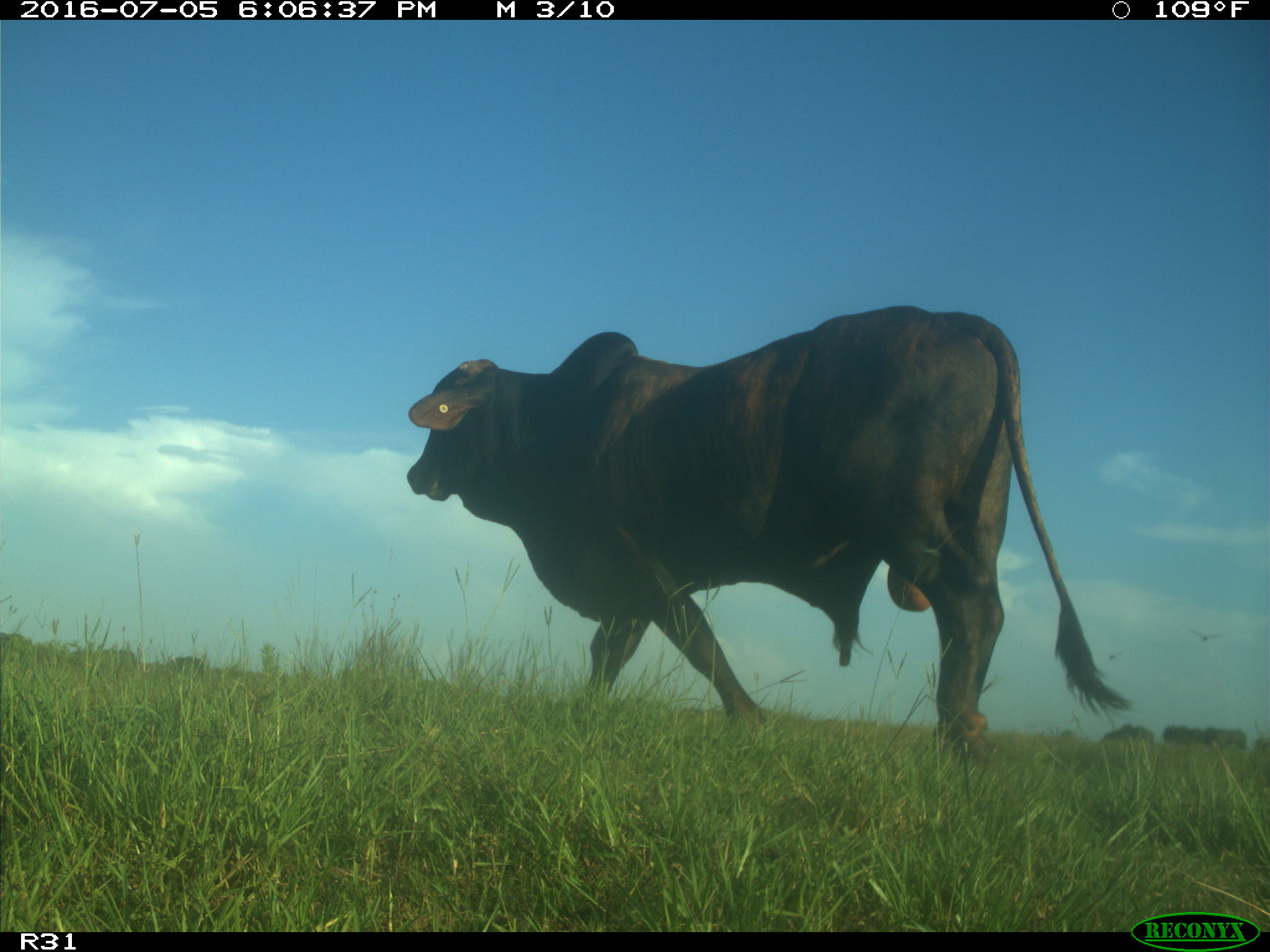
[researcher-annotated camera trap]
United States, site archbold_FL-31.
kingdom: Animalia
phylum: Chordata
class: Mammalia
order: Artiodactyla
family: Bovidae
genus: Bos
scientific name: Bos taurus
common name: domestic cow